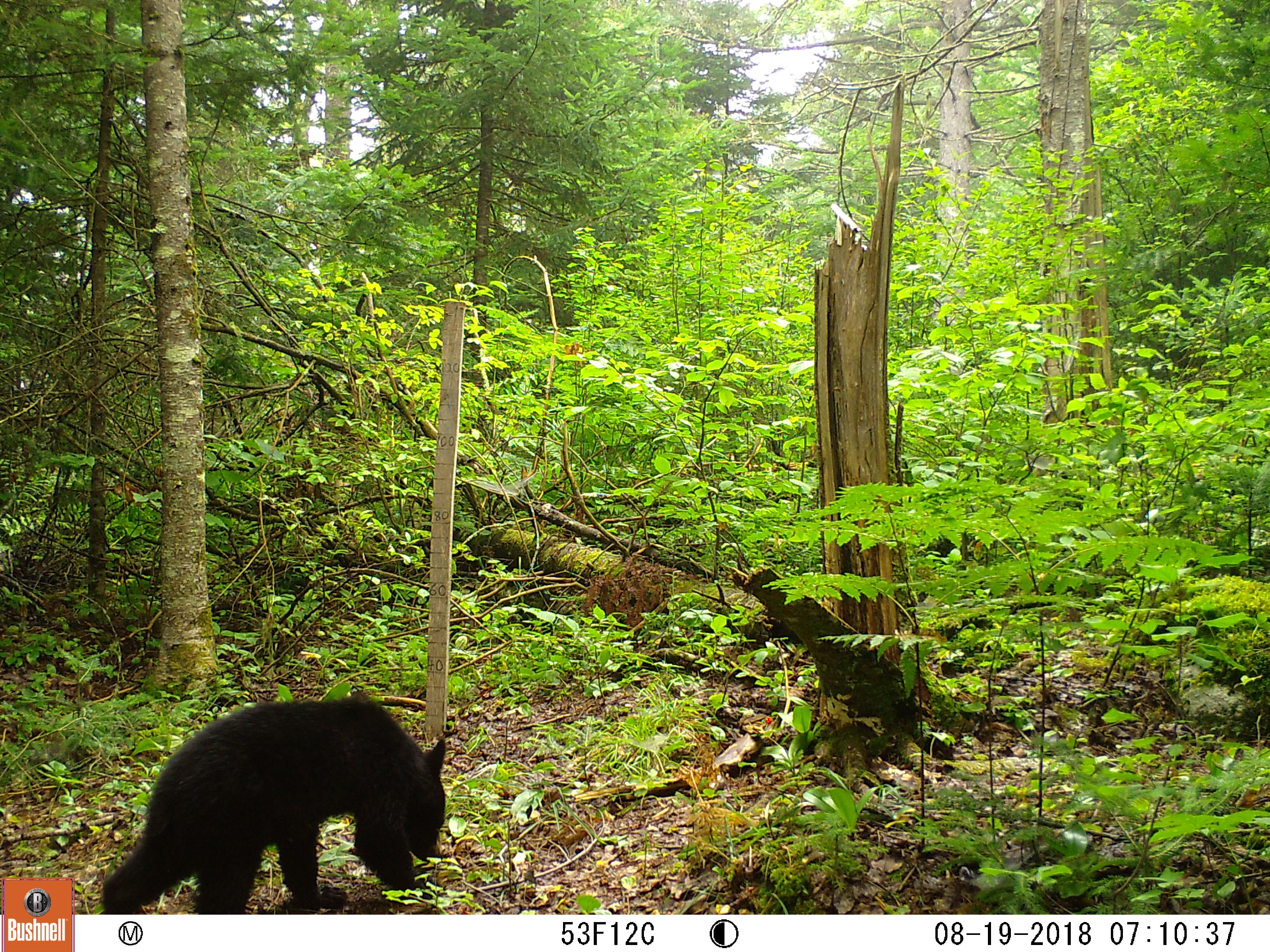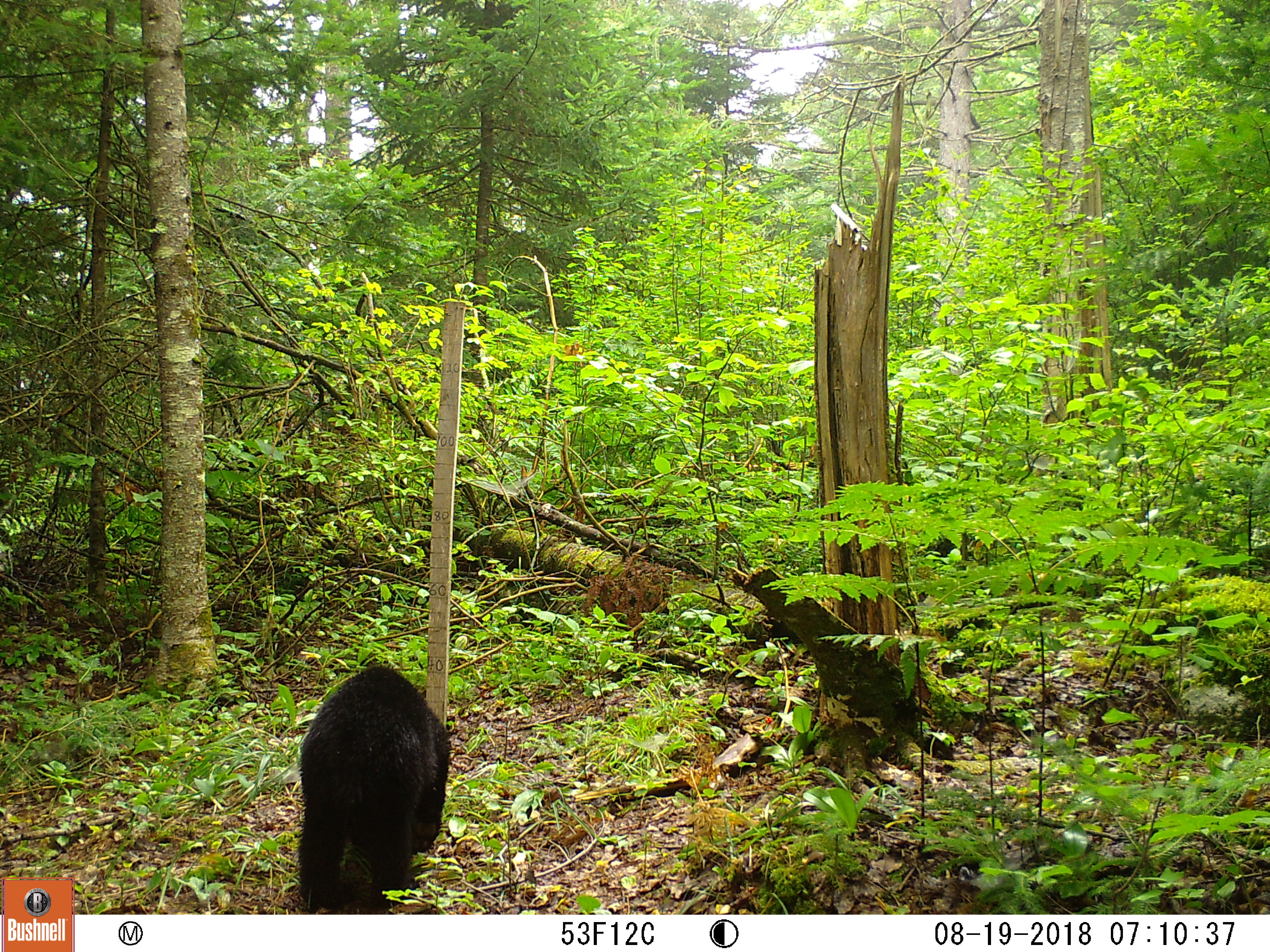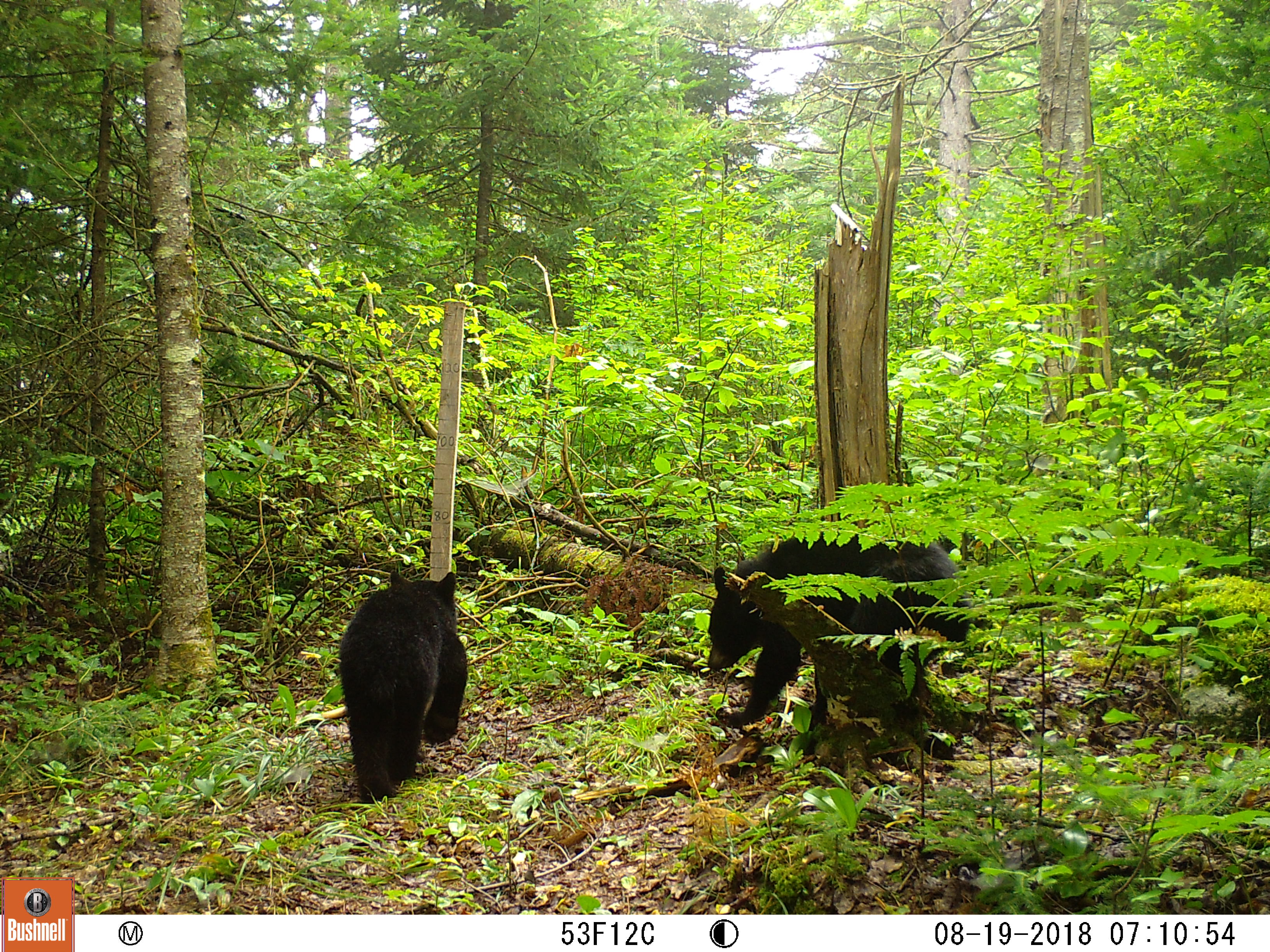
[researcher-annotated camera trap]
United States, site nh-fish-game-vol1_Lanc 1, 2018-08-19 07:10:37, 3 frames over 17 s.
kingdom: Animalia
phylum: Chordata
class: Mammalia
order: Carnivora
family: Ursidae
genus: Ursus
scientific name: Ursus americanus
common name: black bear